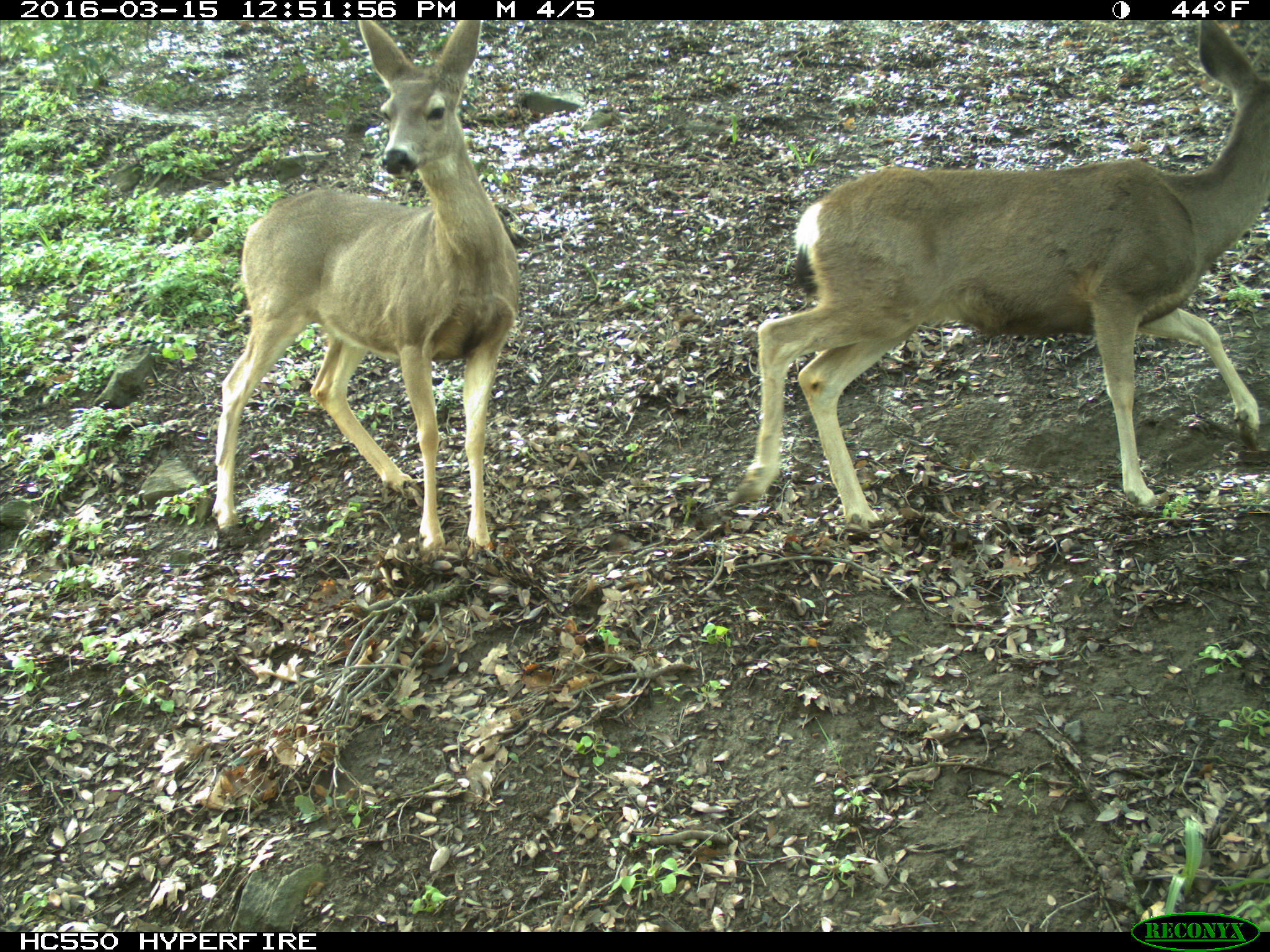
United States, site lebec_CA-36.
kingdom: Animalia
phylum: Chordata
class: Mammalia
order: Artiodactyla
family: Cervidae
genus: Odocoileus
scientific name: Odocoileus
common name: deer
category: unidentified deer